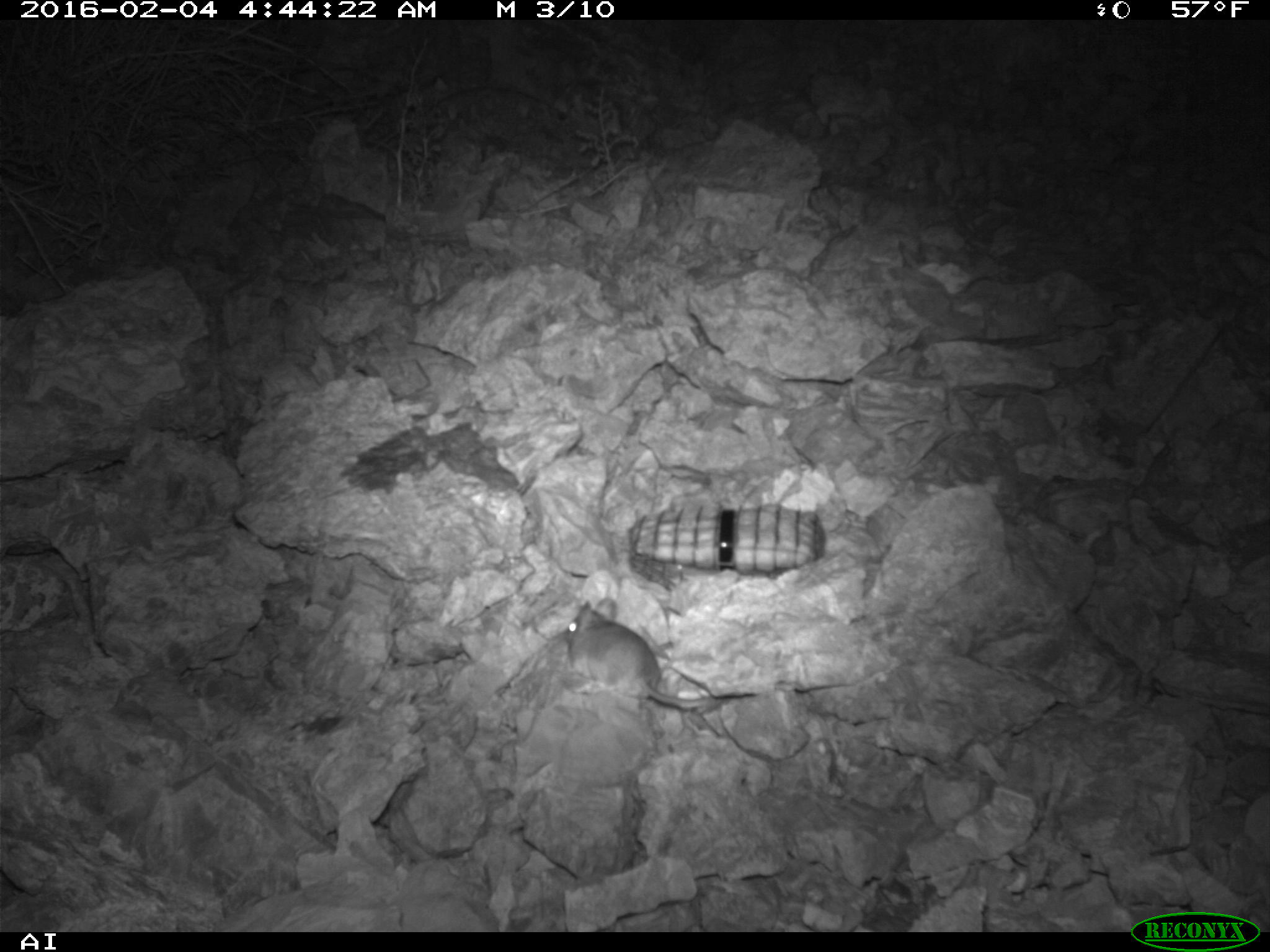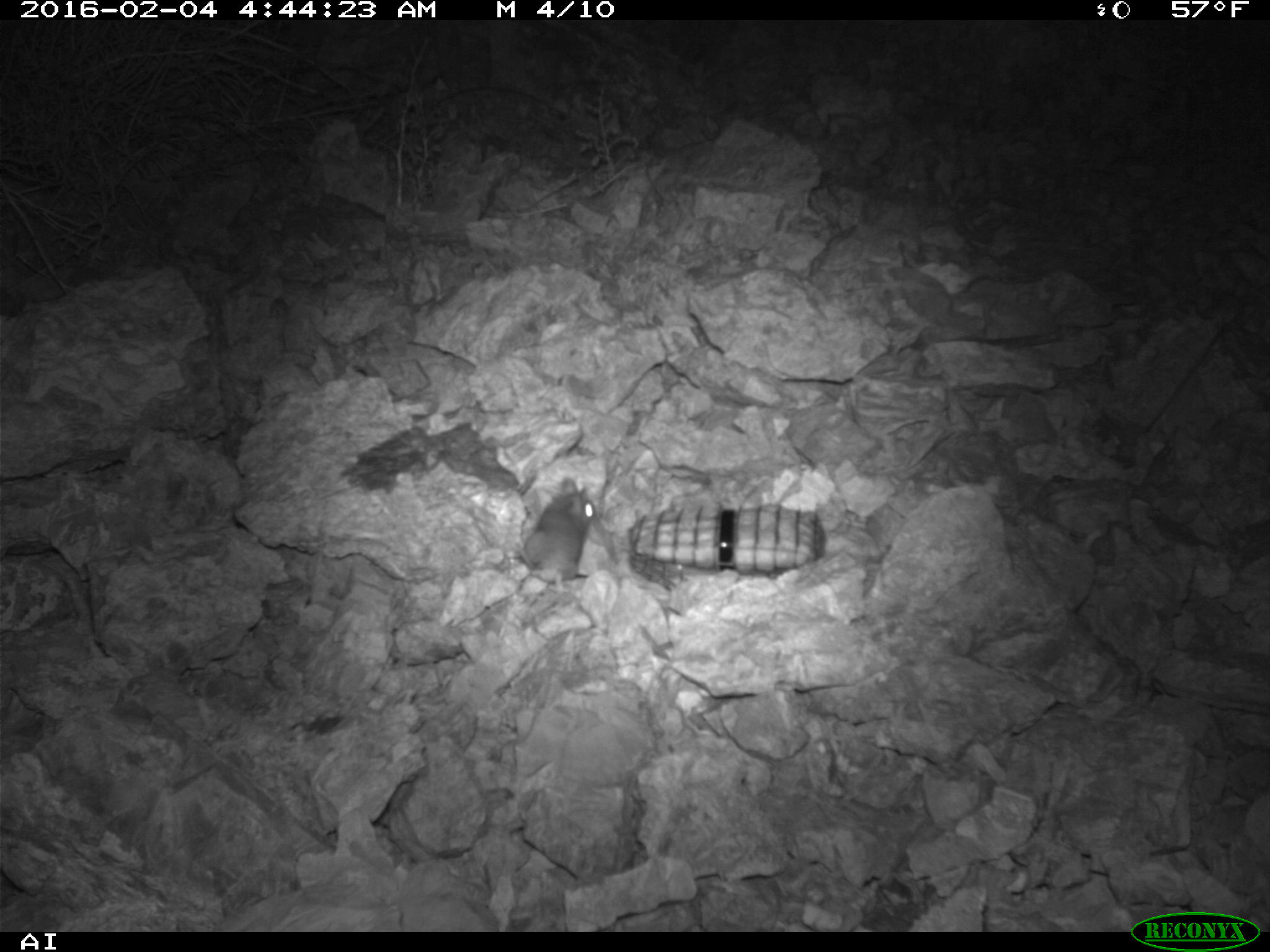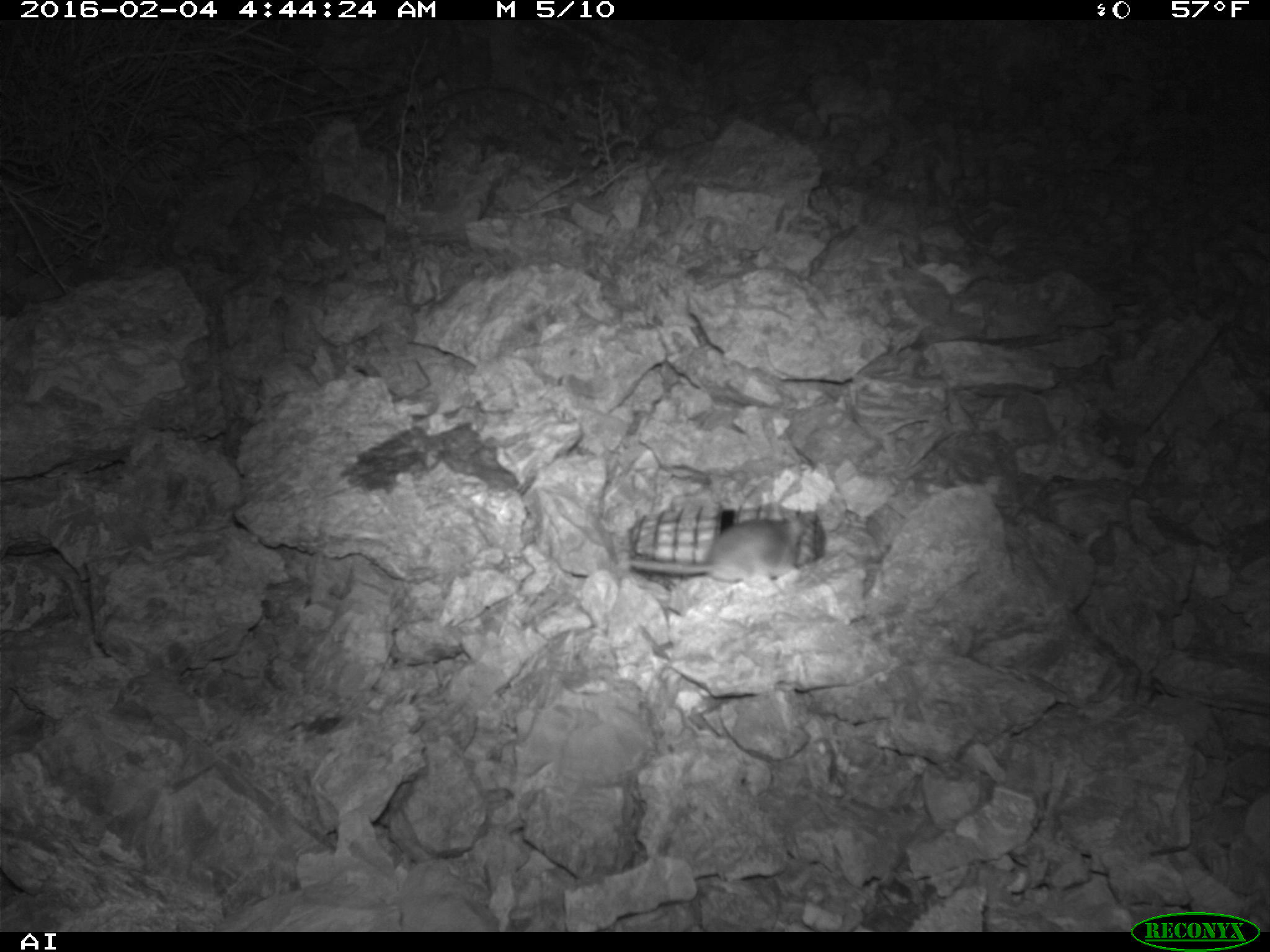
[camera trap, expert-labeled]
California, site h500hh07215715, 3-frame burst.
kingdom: Animalia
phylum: Chordata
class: Mammalia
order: Rodentia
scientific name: Rodentia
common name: rodent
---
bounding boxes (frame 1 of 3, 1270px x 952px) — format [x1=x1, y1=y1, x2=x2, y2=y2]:
rodent: [x1=559, y1=601, x2=729, y2=707]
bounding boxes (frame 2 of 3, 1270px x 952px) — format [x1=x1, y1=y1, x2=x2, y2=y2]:
rodent: [x1=518, y1=476, x2=597, y2=590]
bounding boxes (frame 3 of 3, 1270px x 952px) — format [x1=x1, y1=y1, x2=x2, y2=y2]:
rodent: [x1=628, y1=498, x2=802, y2=584]